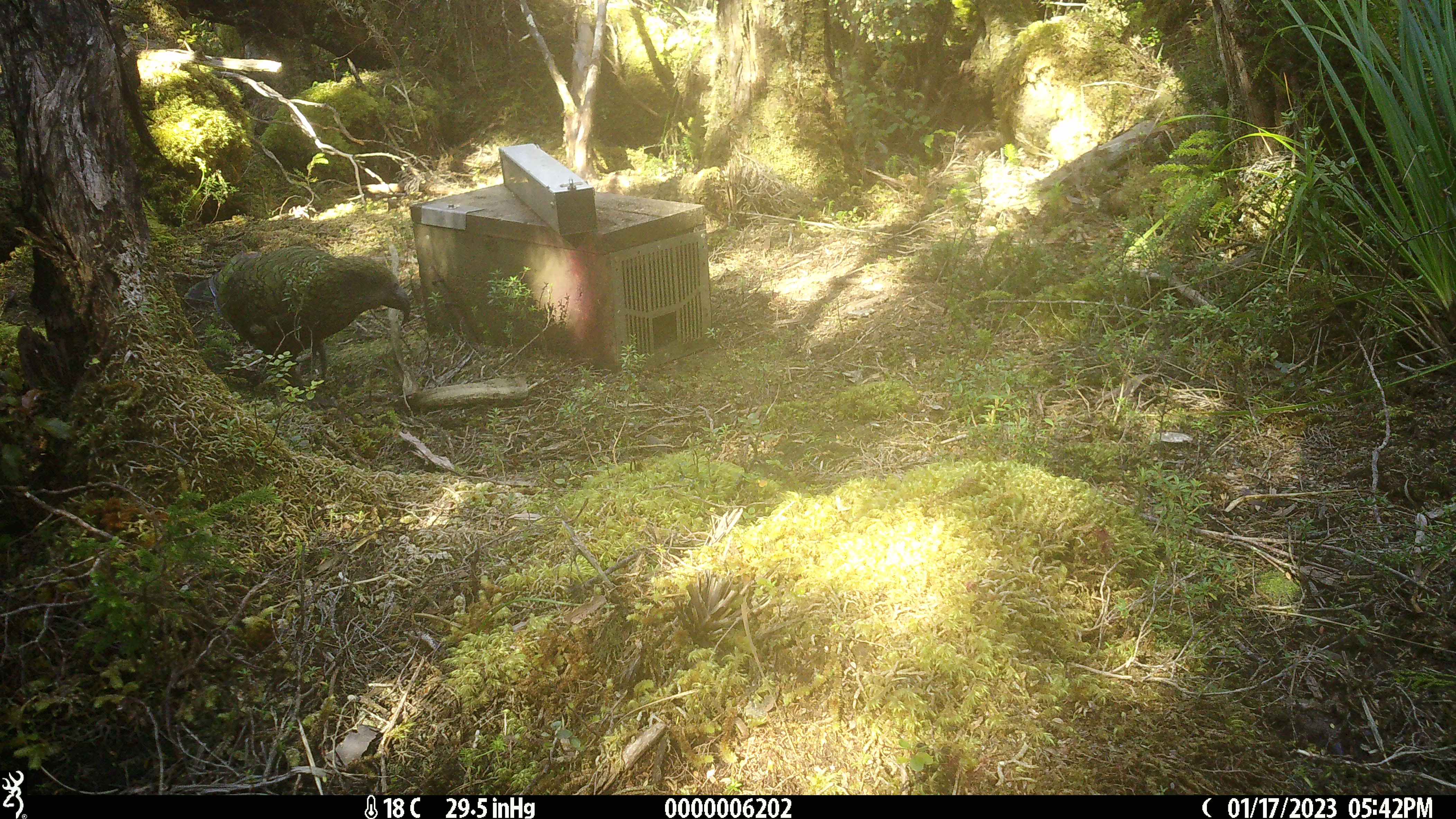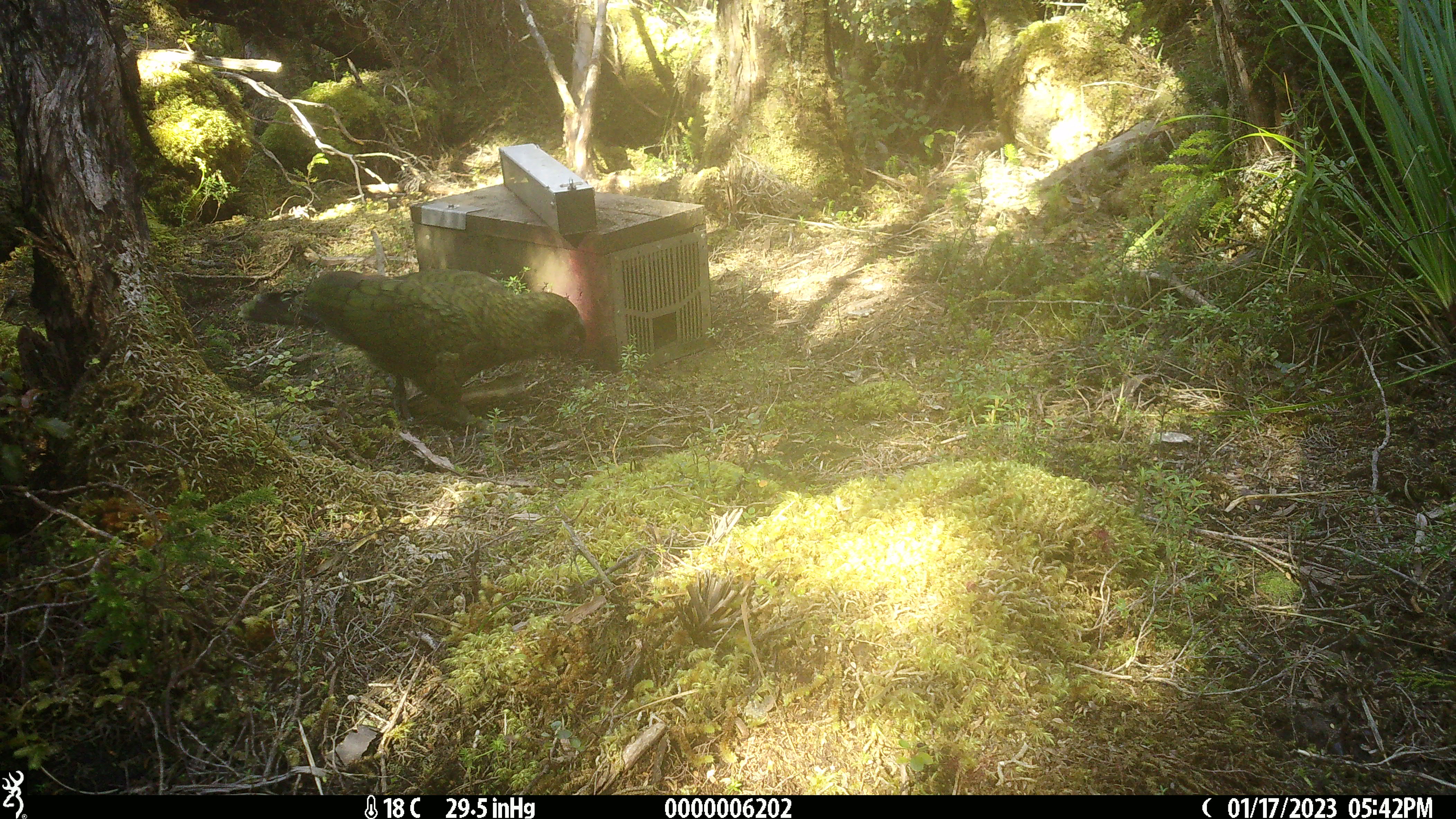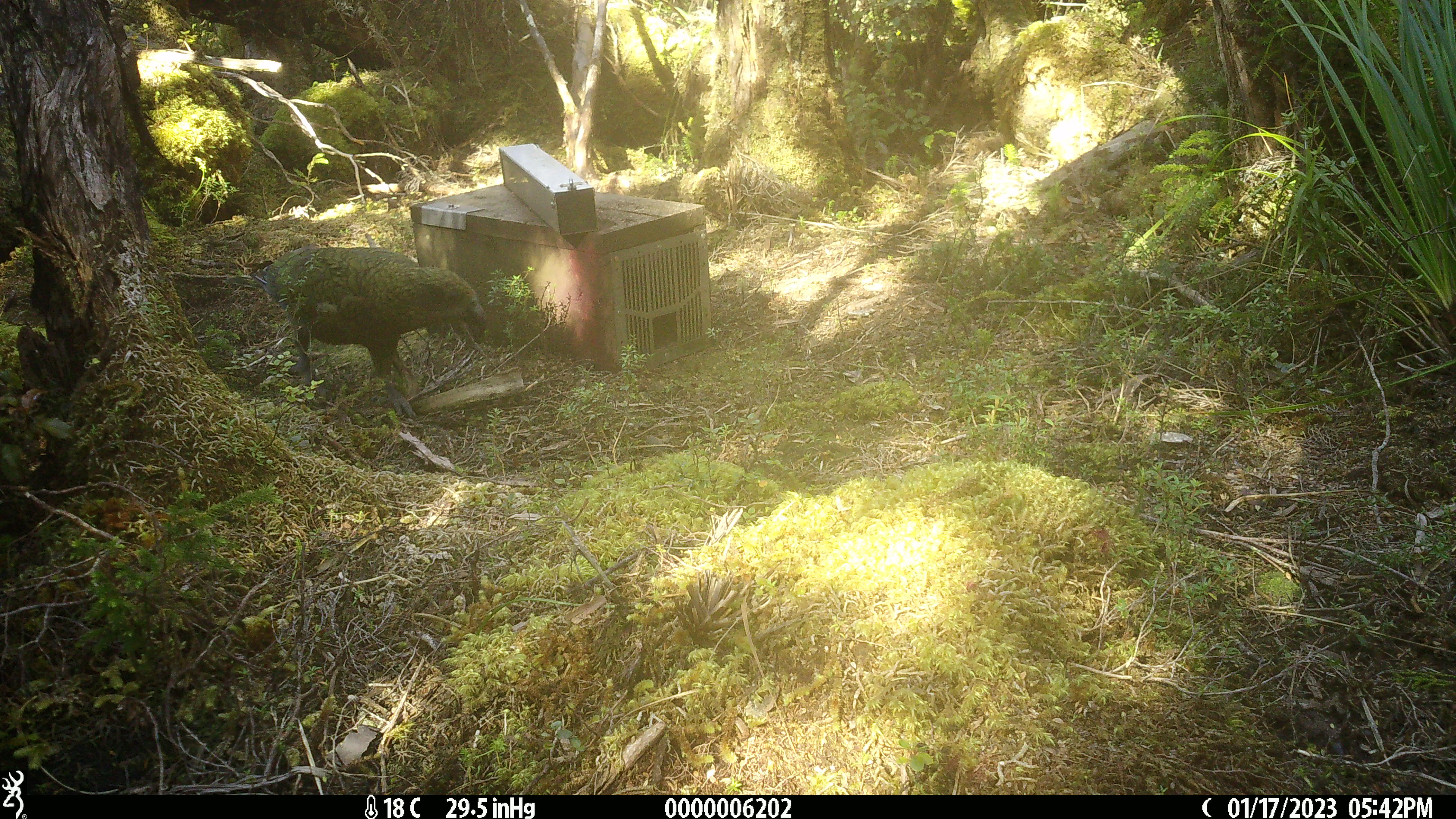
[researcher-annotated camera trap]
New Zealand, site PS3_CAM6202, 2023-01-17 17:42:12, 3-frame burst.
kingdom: Animalia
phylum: Chordata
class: Aves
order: Psittaciformes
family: Strigopidae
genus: Nestor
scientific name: Nestor notabilis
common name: kea